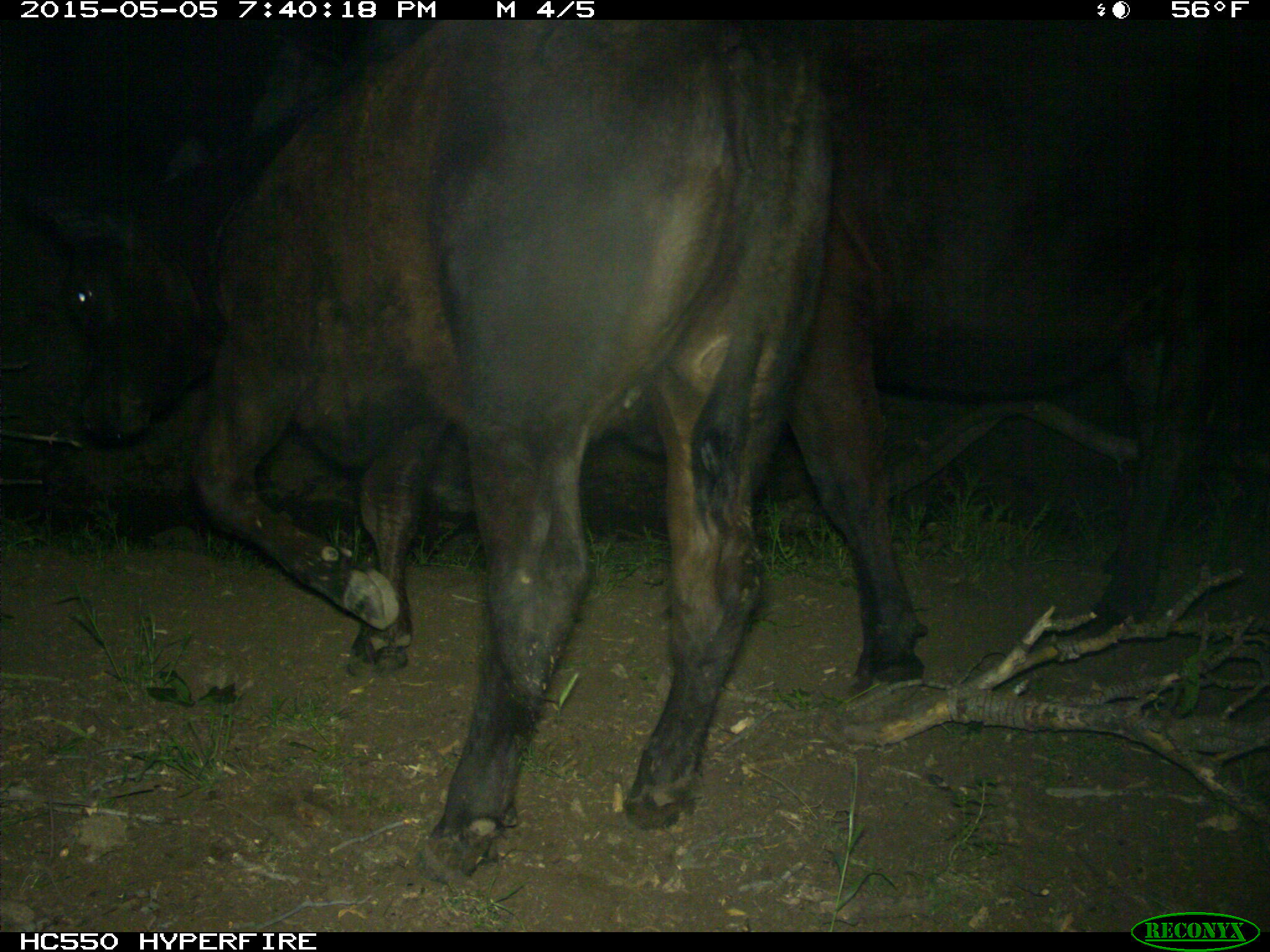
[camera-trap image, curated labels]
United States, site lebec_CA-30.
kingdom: Animalia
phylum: Chordata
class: Mammalia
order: Artiodactyla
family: Bovidae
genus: Bos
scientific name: Bos taurus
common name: domestic cow